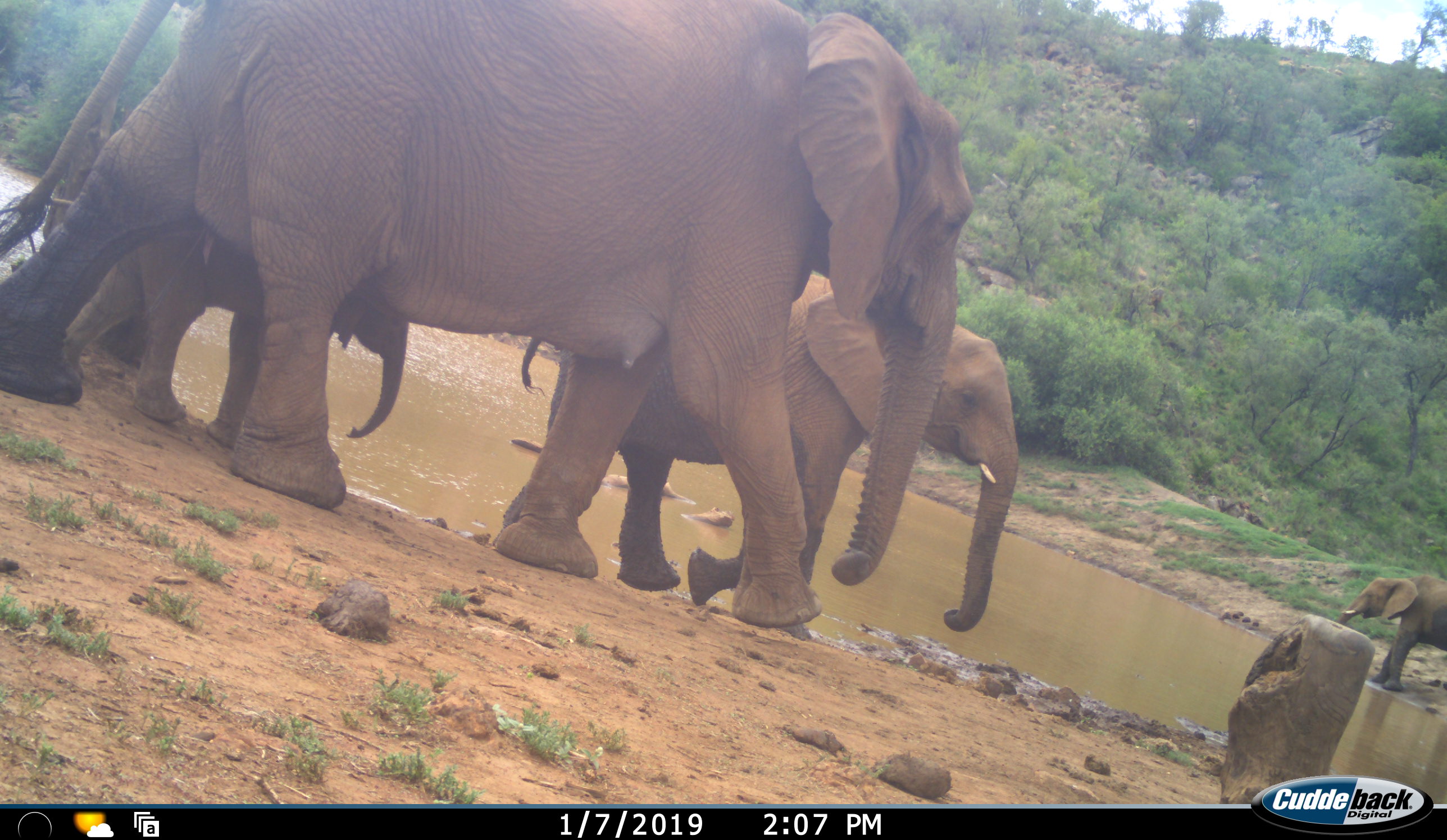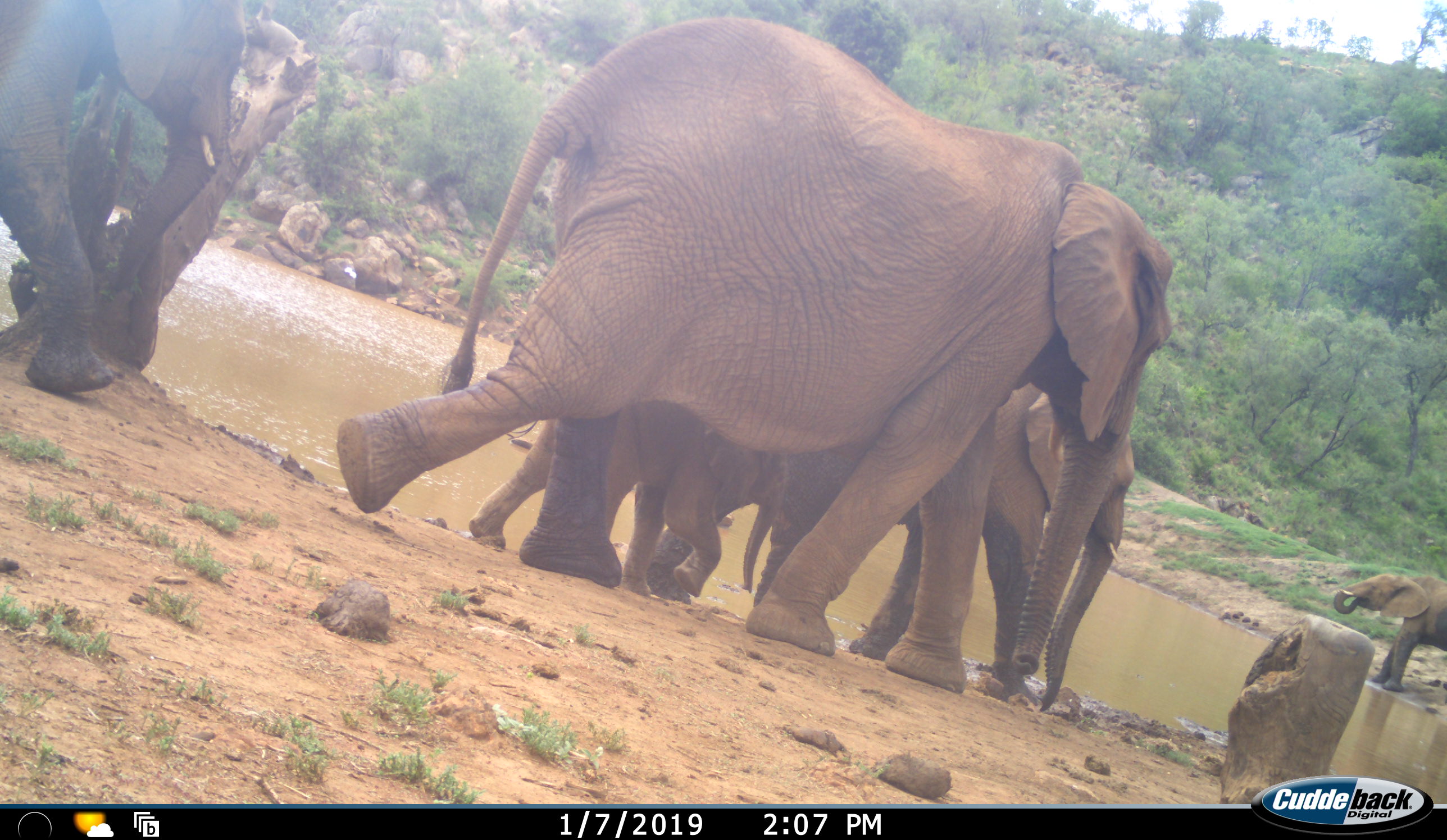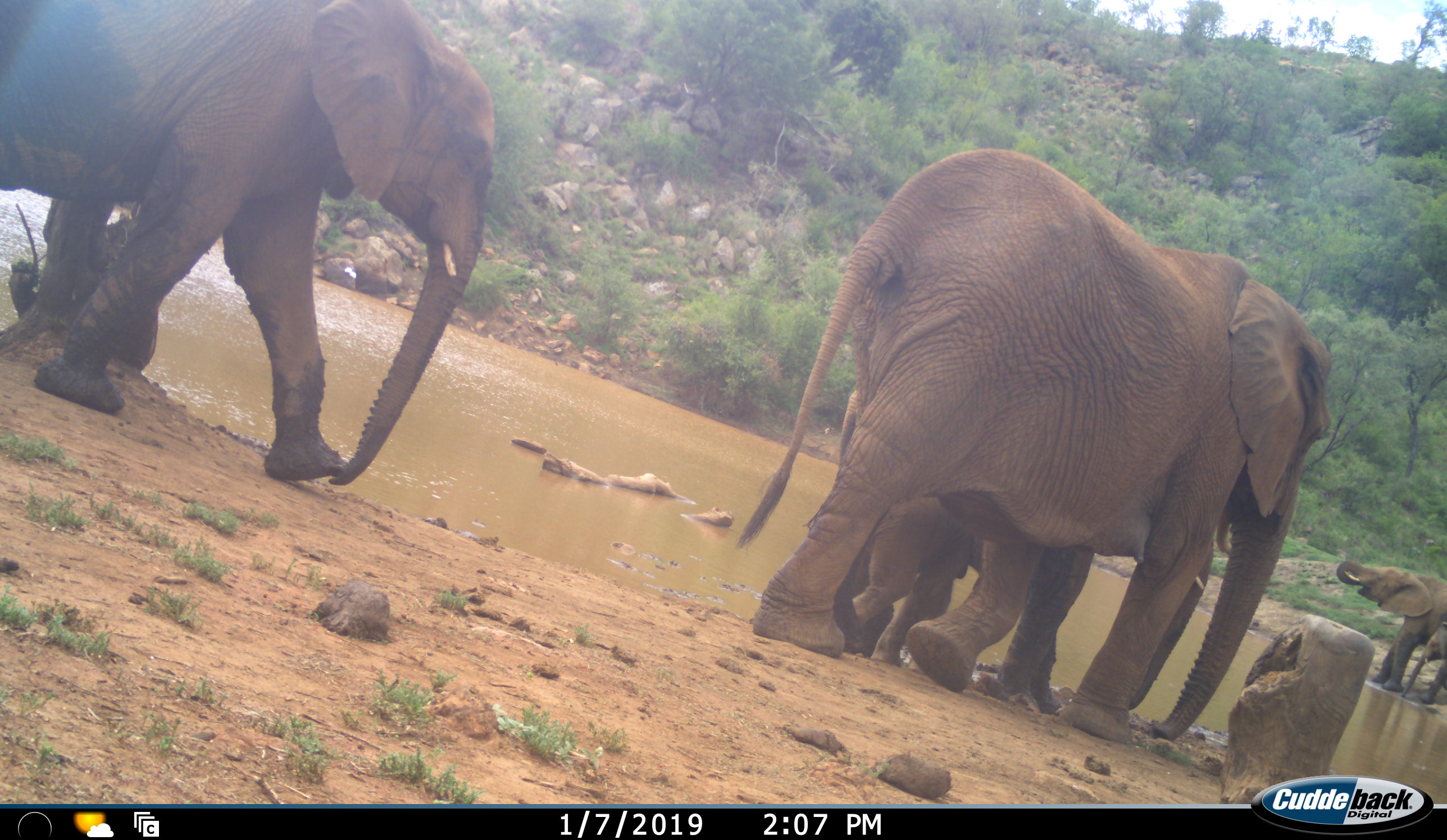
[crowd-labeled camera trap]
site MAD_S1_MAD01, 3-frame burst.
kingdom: Animalia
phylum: Chordata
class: Mammalia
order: Proboscidea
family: Elephantidae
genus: Loxodonta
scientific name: Loxodonta africana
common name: african bush elephant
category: elephant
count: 5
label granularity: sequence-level